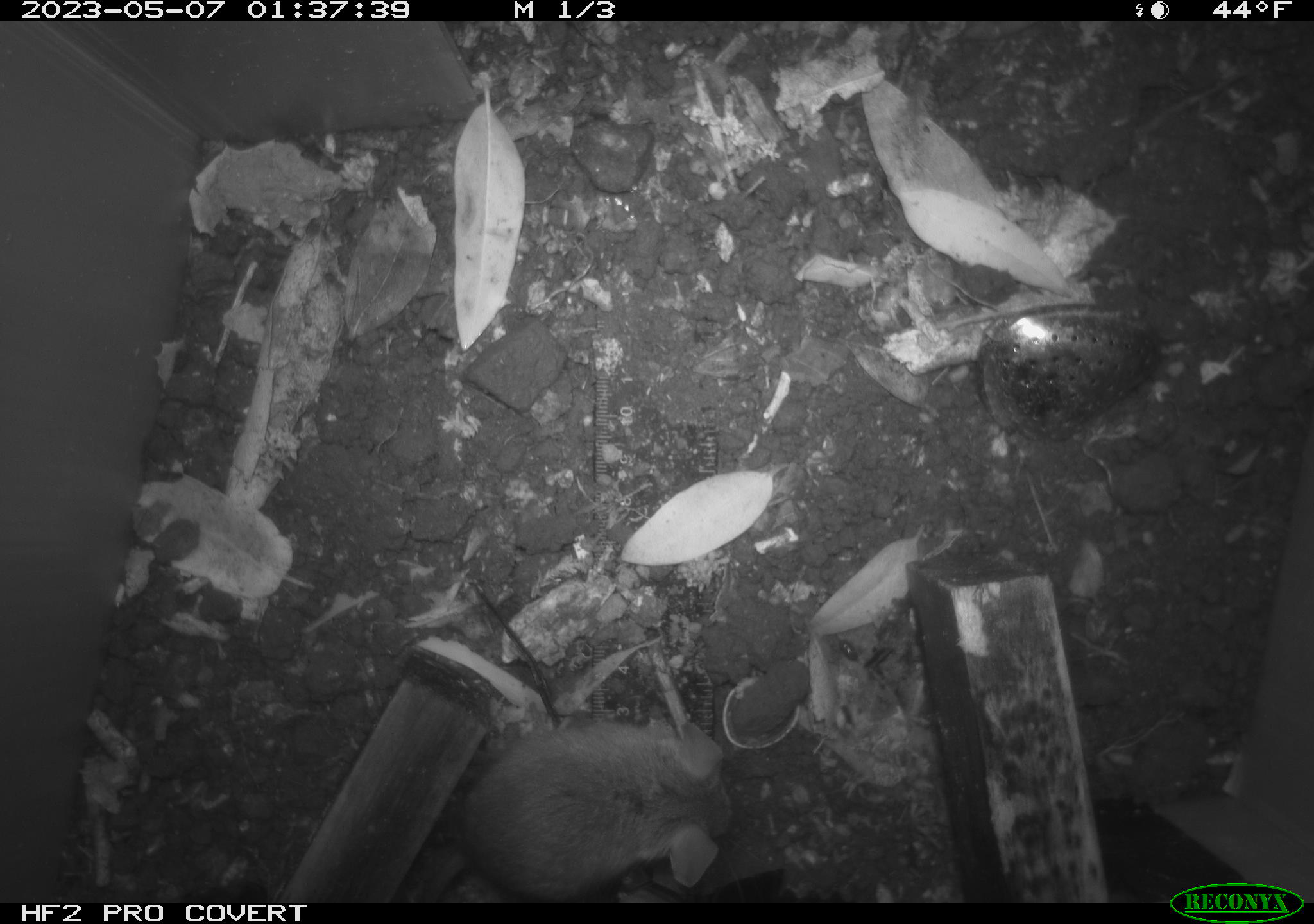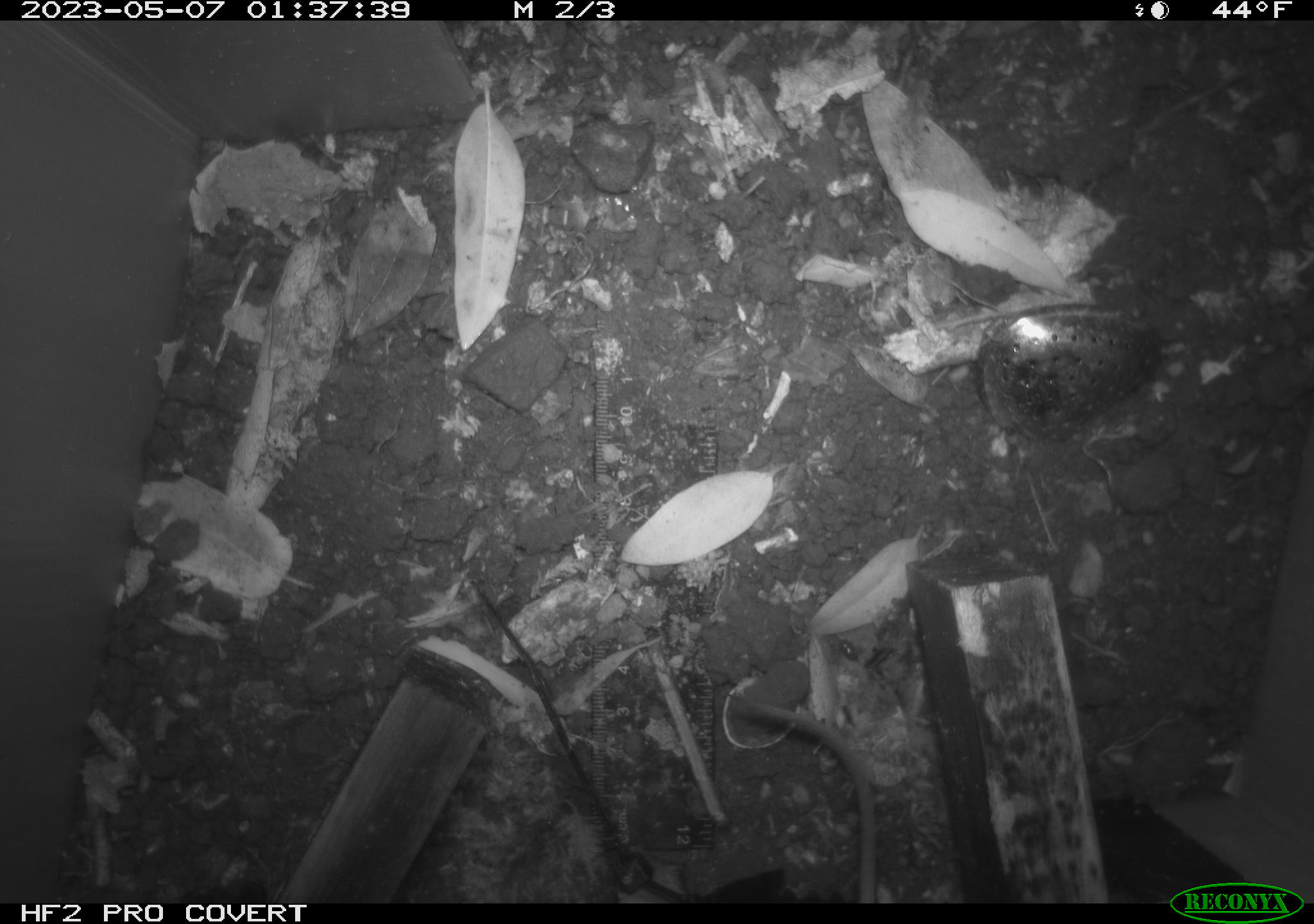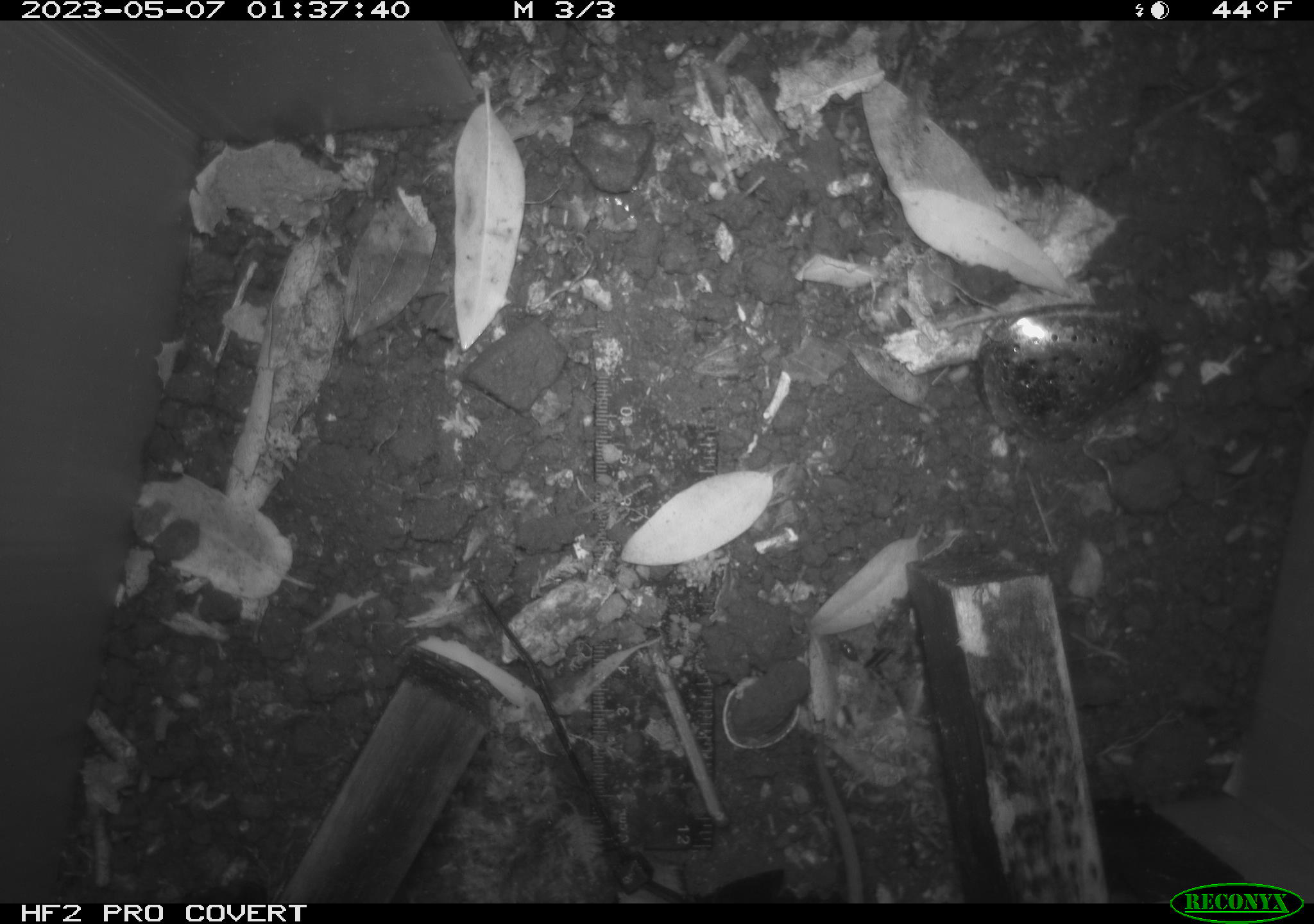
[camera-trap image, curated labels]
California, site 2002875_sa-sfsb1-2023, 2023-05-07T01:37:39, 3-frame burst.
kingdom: Animalia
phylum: Chordata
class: Mammalia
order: Rodentia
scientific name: Rodentia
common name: mouse species